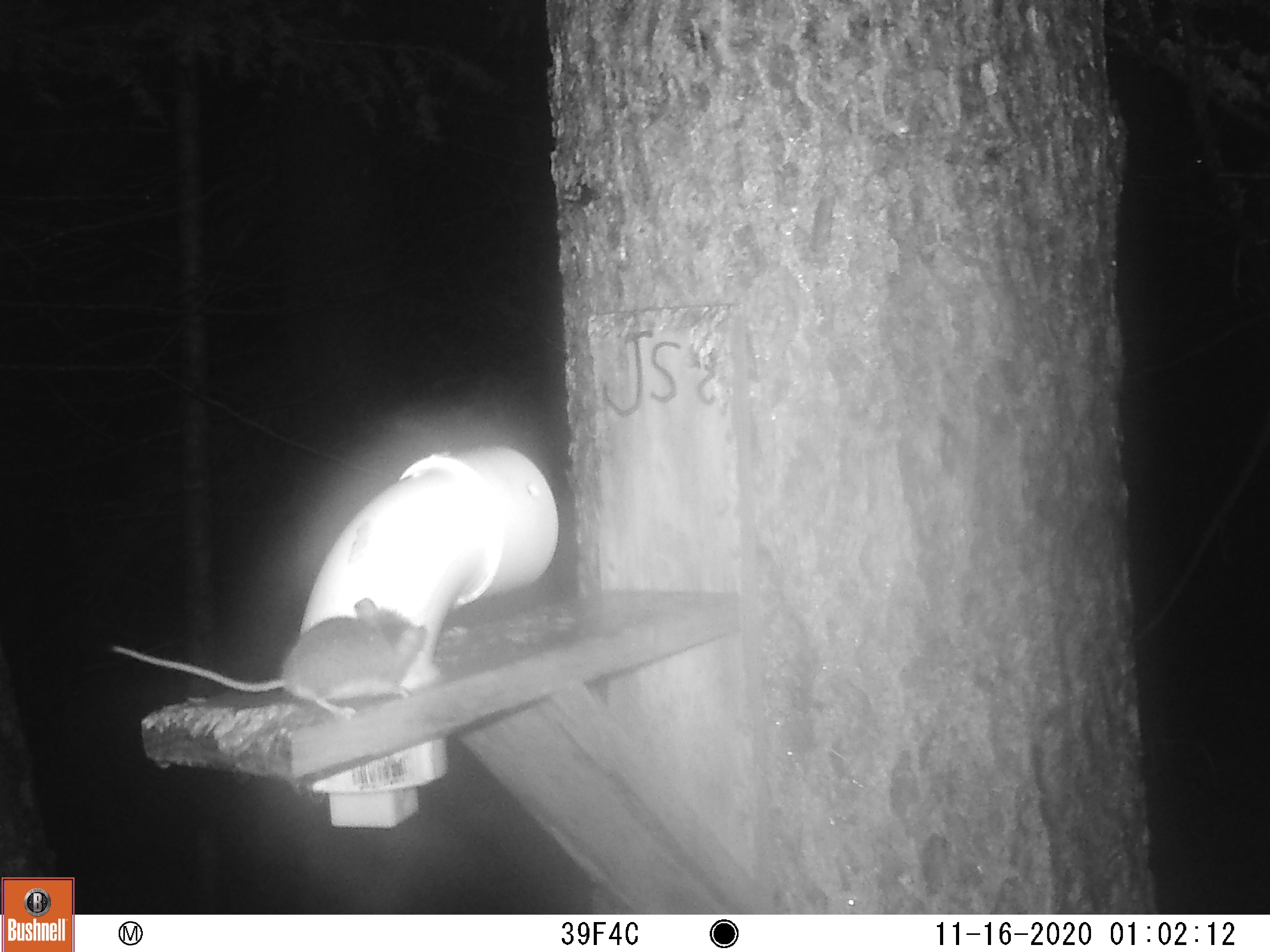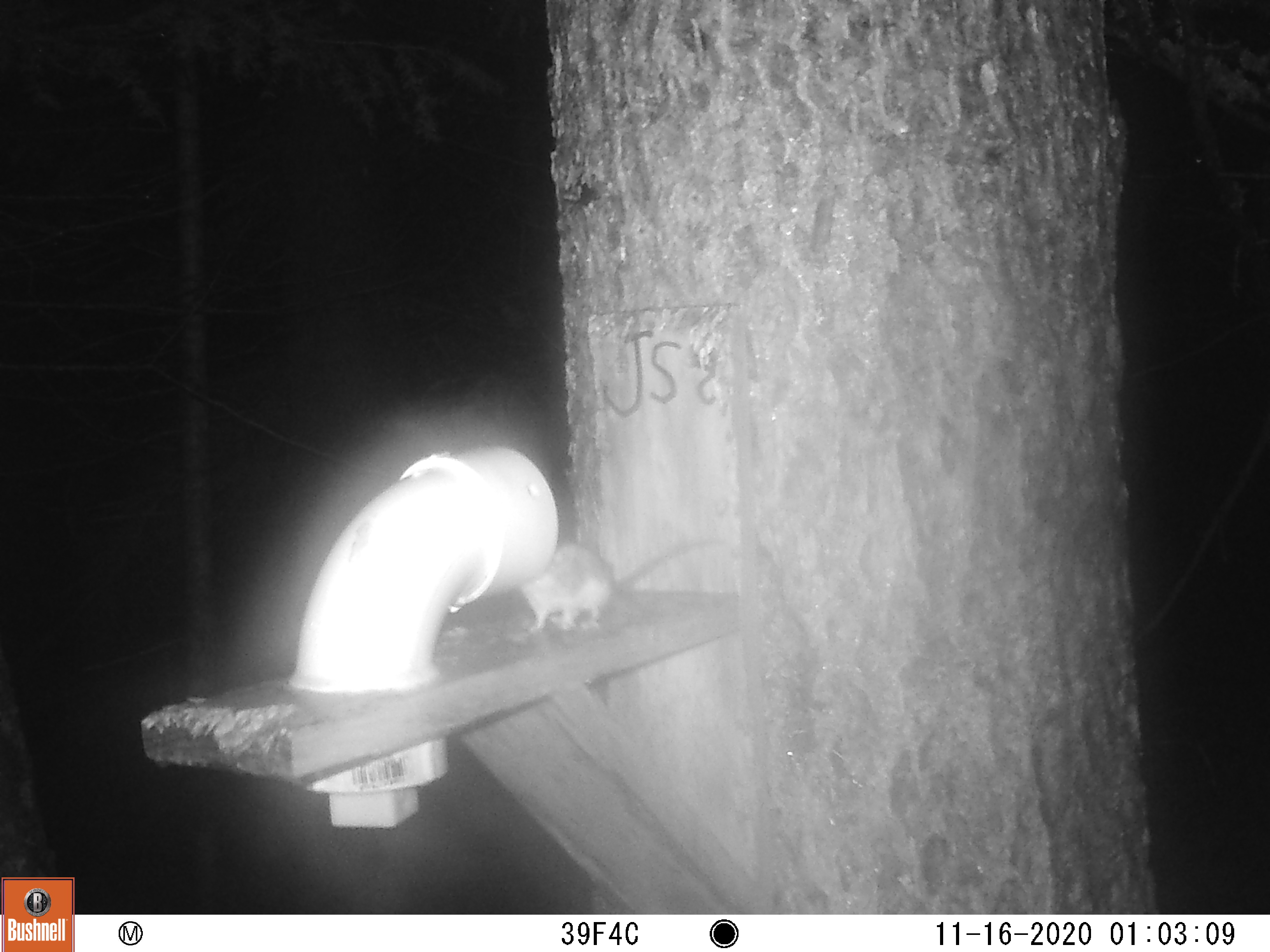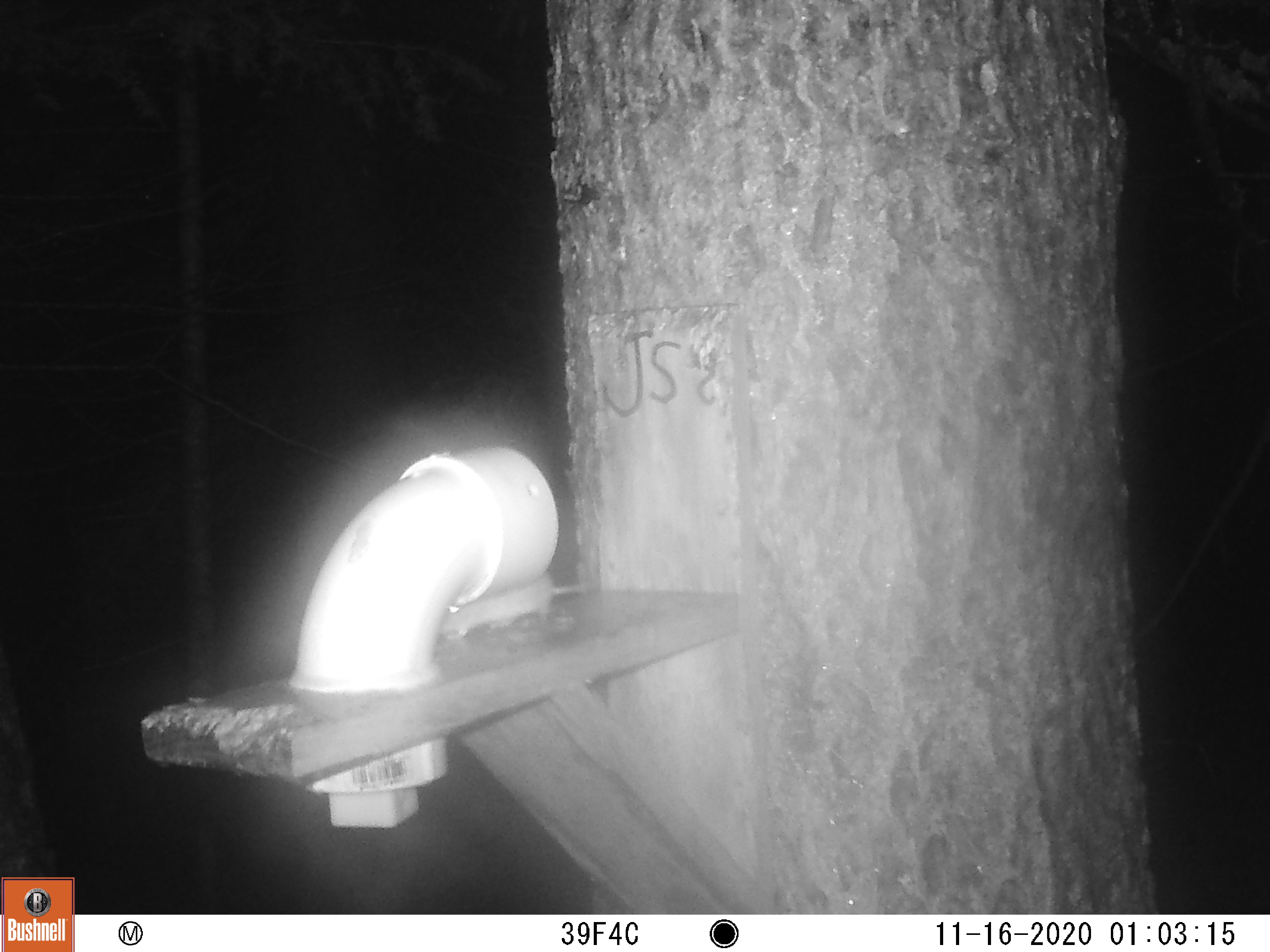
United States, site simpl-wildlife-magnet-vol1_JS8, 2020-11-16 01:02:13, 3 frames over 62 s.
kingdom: Animalia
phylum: Chordata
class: Mammalia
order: Rodentia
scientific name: Rodentia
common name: mouse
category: mouse sp.